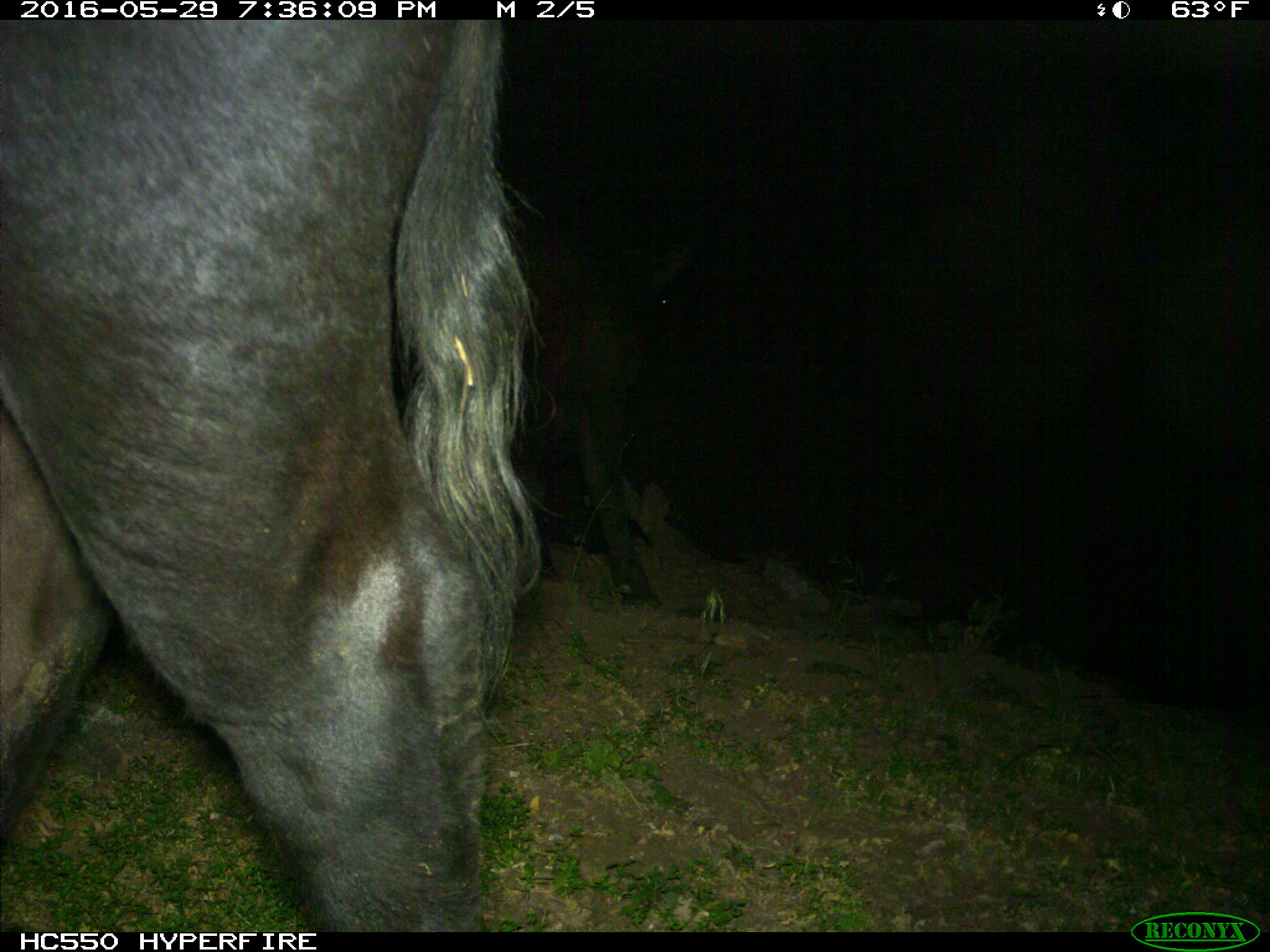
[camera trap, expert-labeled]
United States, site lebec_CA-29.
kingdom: Animalia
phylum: Chordata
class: Mammalia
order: Artiodactyla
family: Bovidae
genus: Bos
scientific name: Bos taurus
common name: domestic cow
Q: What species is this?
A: Bos taurus (domestic cow).